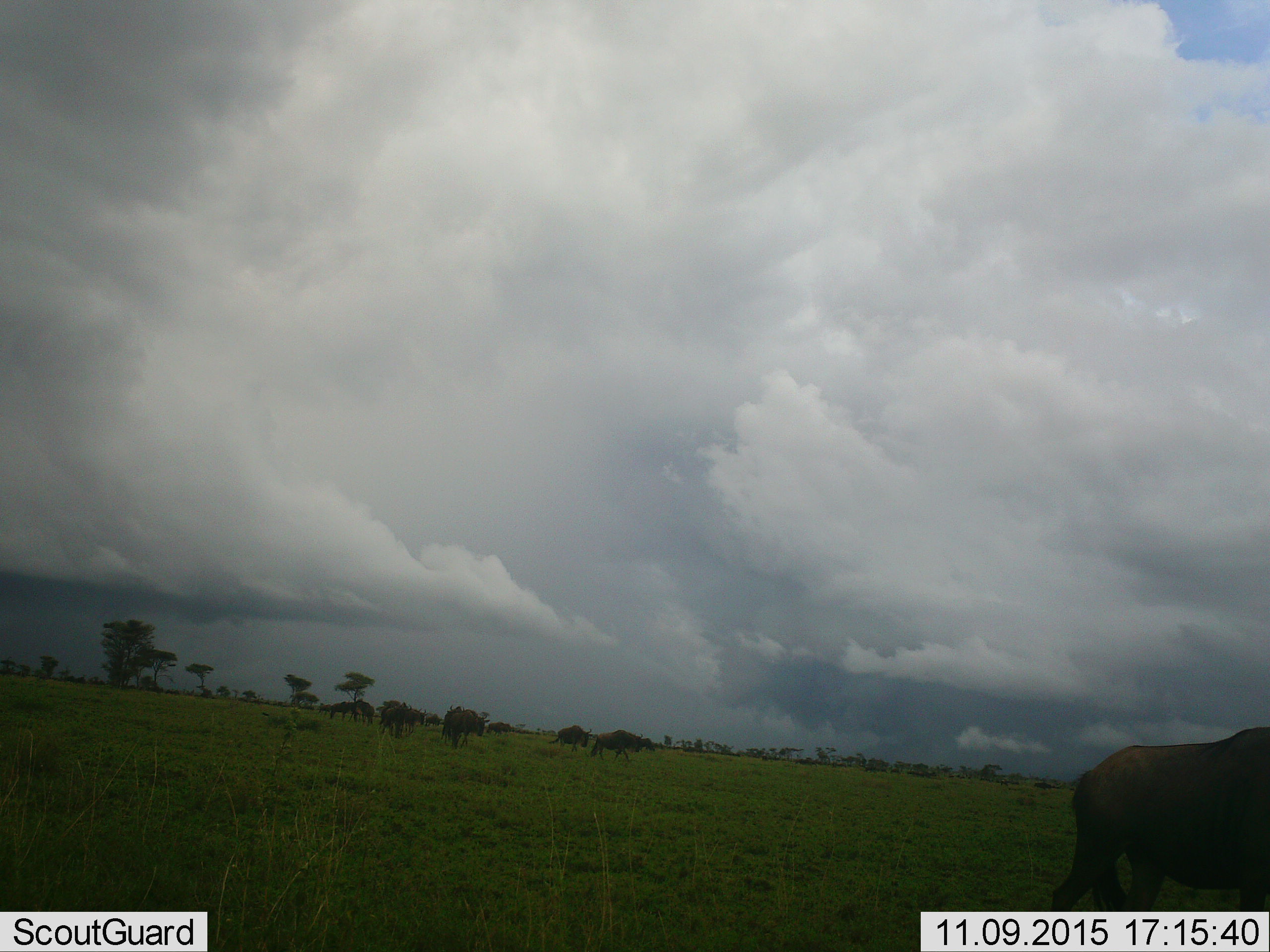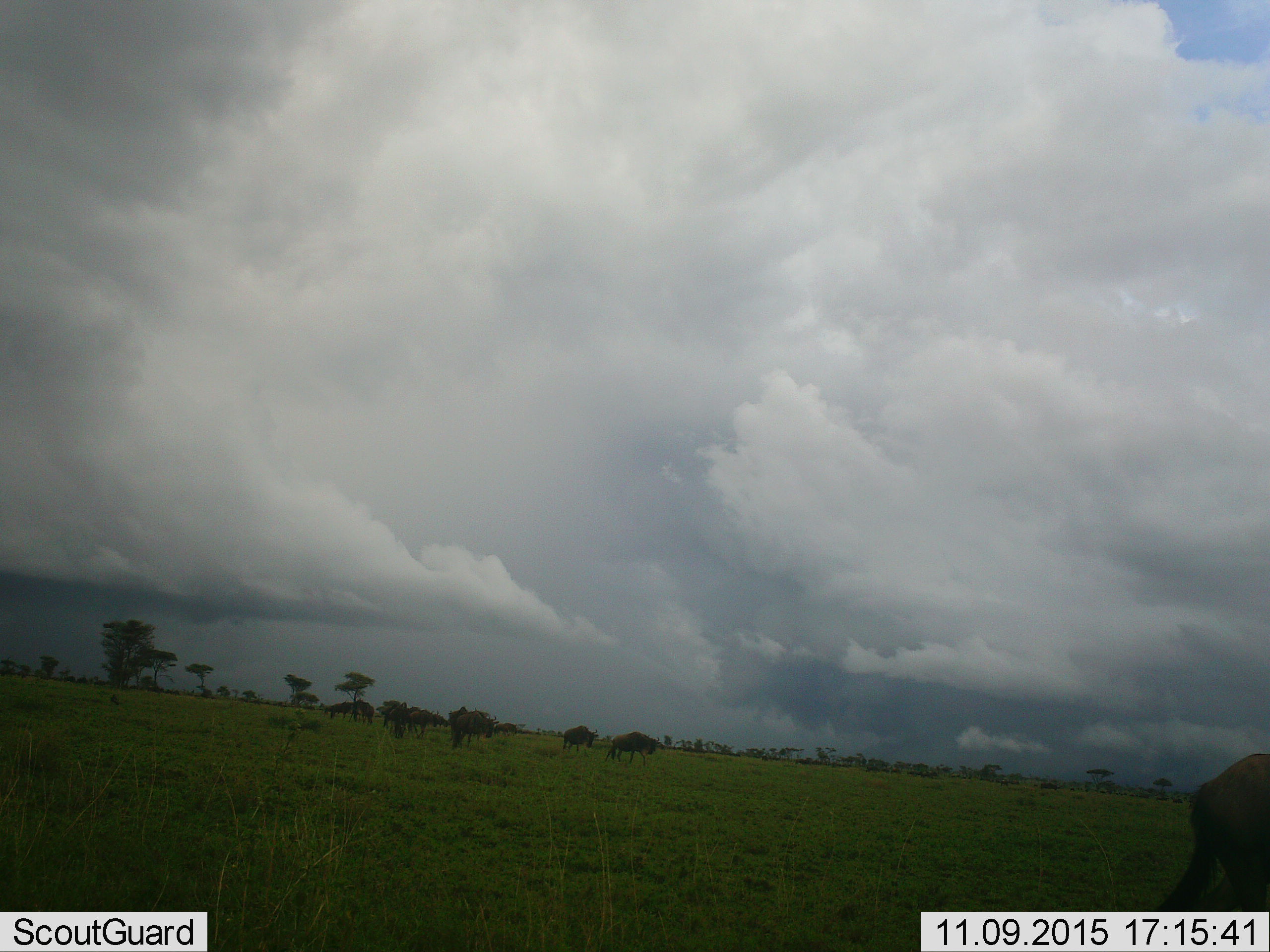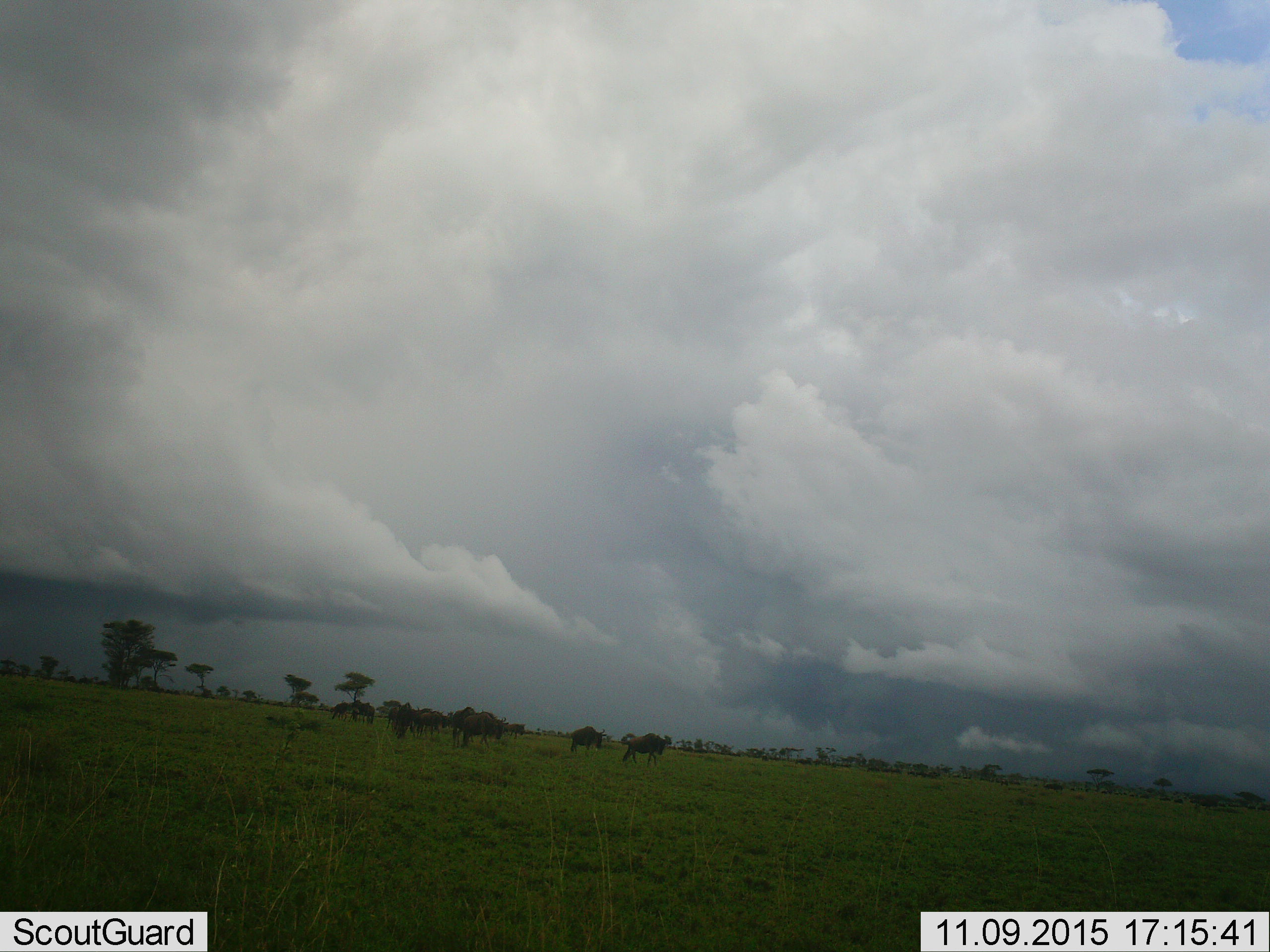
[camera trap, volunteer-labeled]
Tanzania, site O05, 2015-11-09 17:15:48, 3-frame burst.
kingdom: Animalia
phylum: Chordata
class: Mammalia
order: Artiodactyla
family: Bovidae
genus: Connochaetes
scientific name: Connochaetes taurinus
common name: blue wildebeest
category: wildebeest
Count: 10.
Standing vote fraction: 56%.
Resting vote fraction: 0%.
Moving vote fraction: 78%.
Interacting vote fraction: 0%.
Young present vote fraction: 0%.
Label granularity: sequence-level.